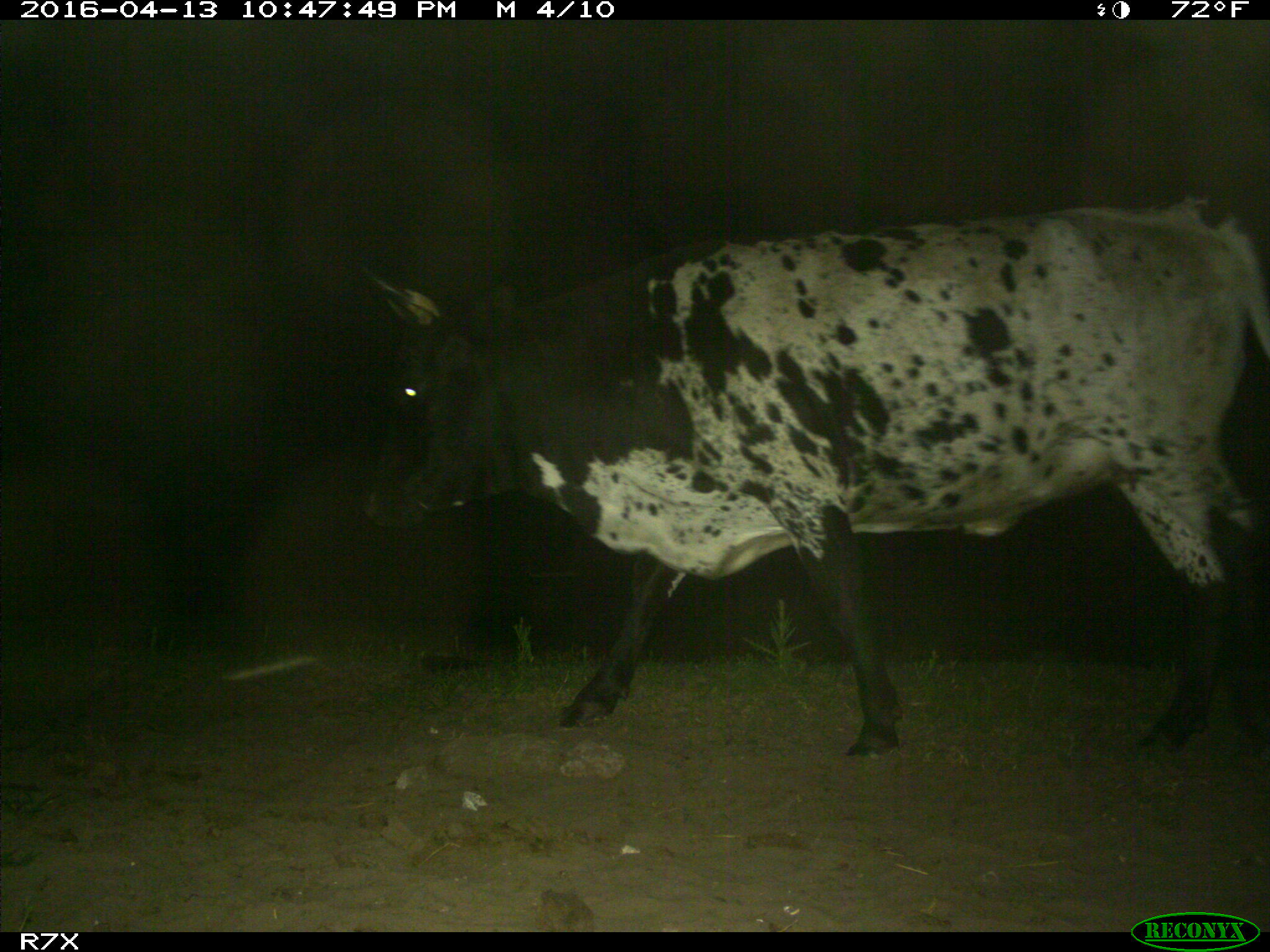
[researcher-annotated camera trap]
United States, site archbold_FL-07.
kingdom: Animalia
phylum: Chordata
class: Mammalia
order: Artiodactyla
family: Bovidae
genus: Bos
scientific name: Bos taurus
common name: domestic cow